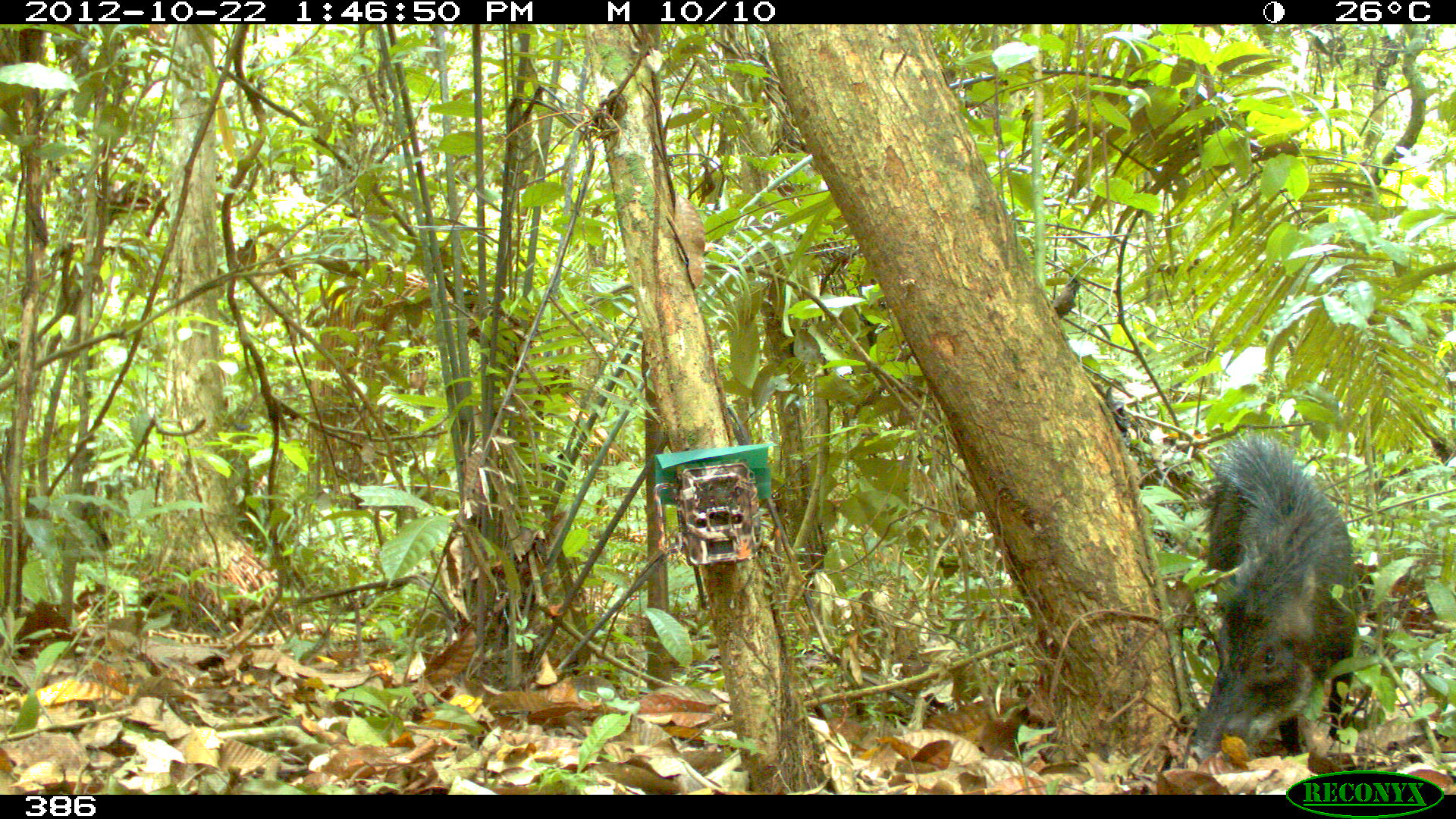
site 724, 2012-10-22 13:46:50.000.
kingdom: Animalia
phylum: Chordata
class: Mammalia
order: Artiodactyla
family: Tayassuidae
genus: Tayassu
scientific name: Tayassu pecari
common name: white-lipped peccary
Tayassu pecari (white-lipped peccary).